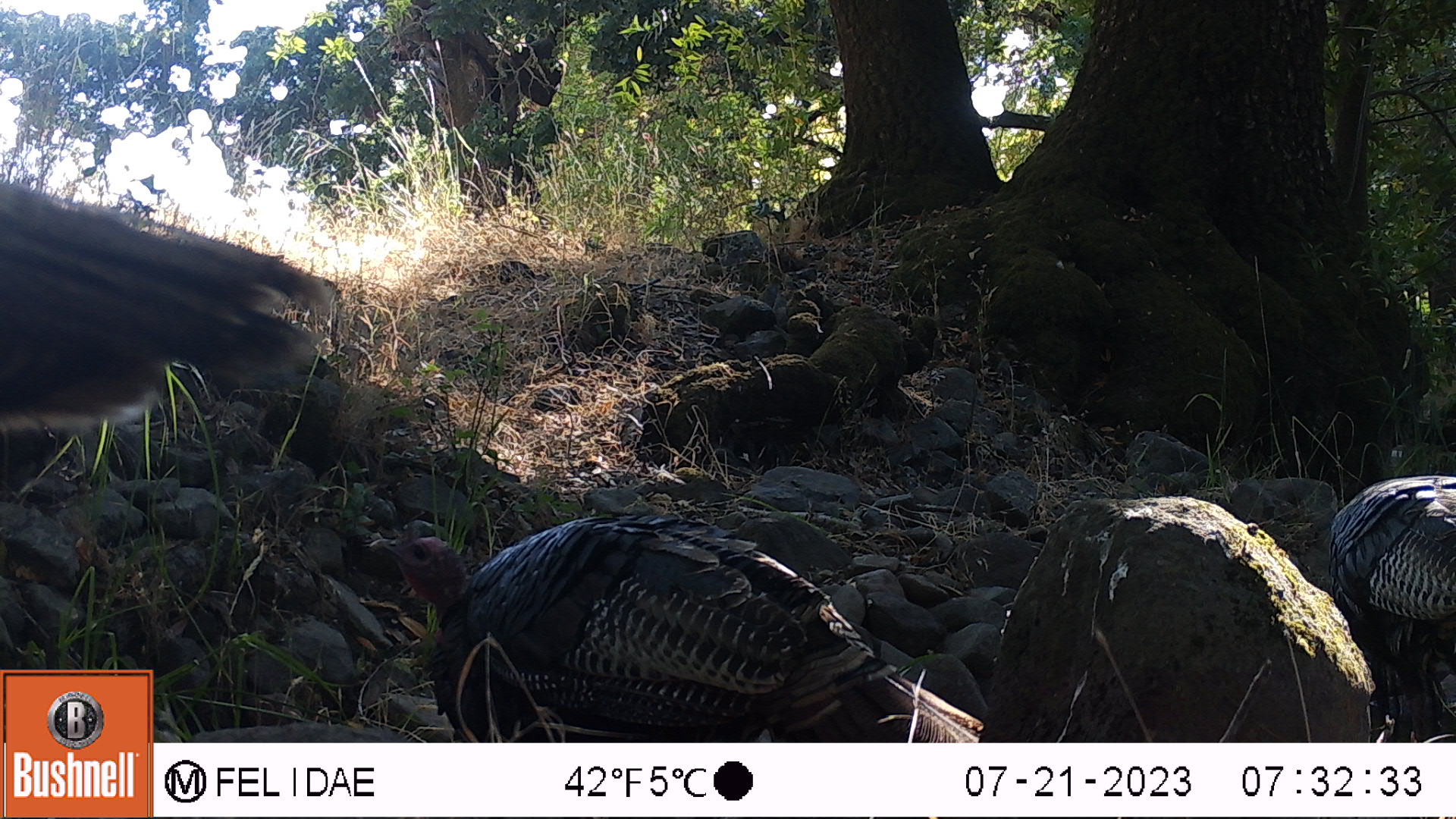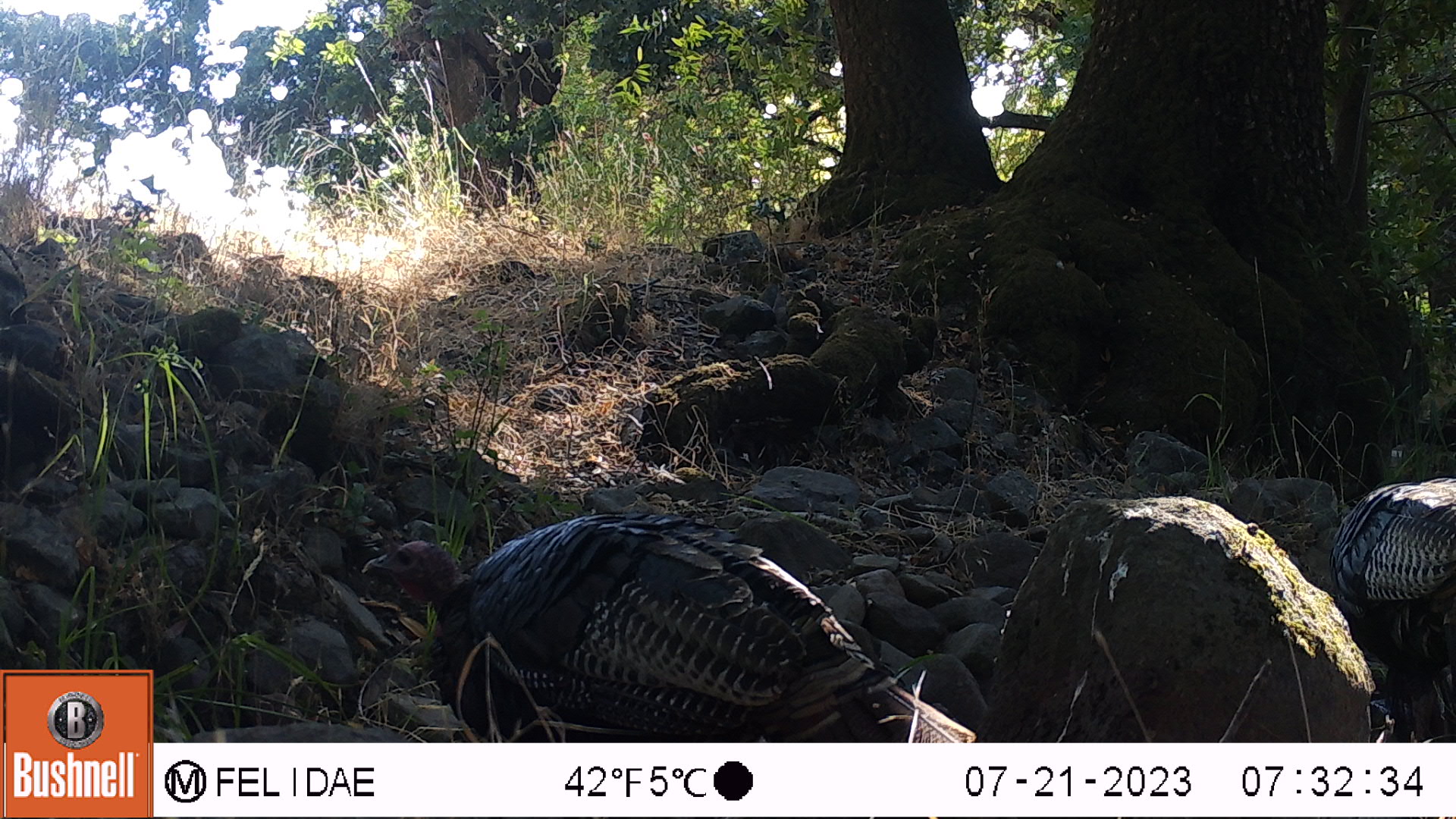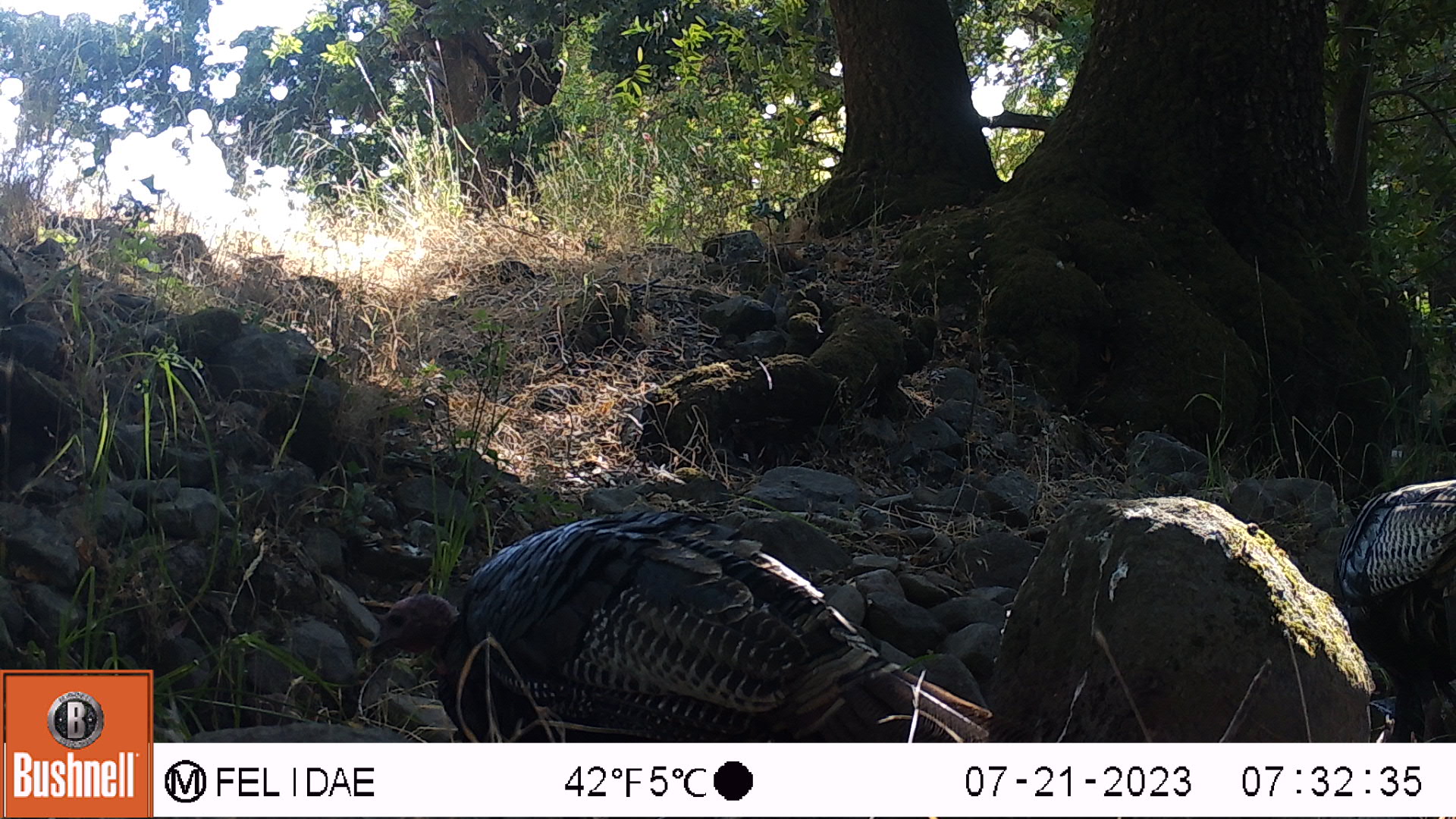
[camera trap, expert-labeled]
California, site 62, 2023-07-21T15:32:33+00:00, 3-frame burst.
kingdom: Animalia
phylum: Chordata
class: Aves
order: Galliformes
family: Phasianidae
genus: Meleagris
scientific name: Meleagris gallopavo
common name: turkey